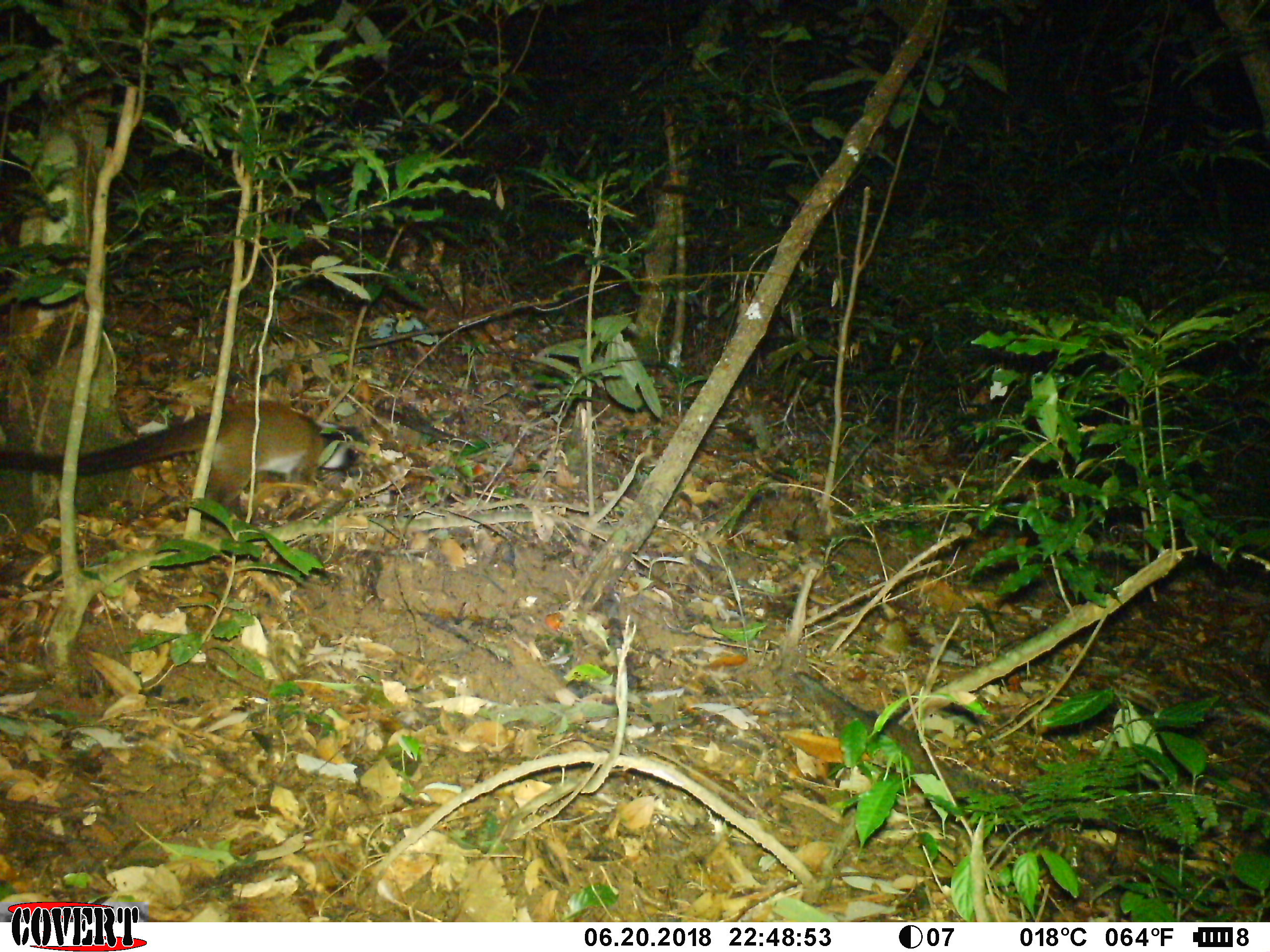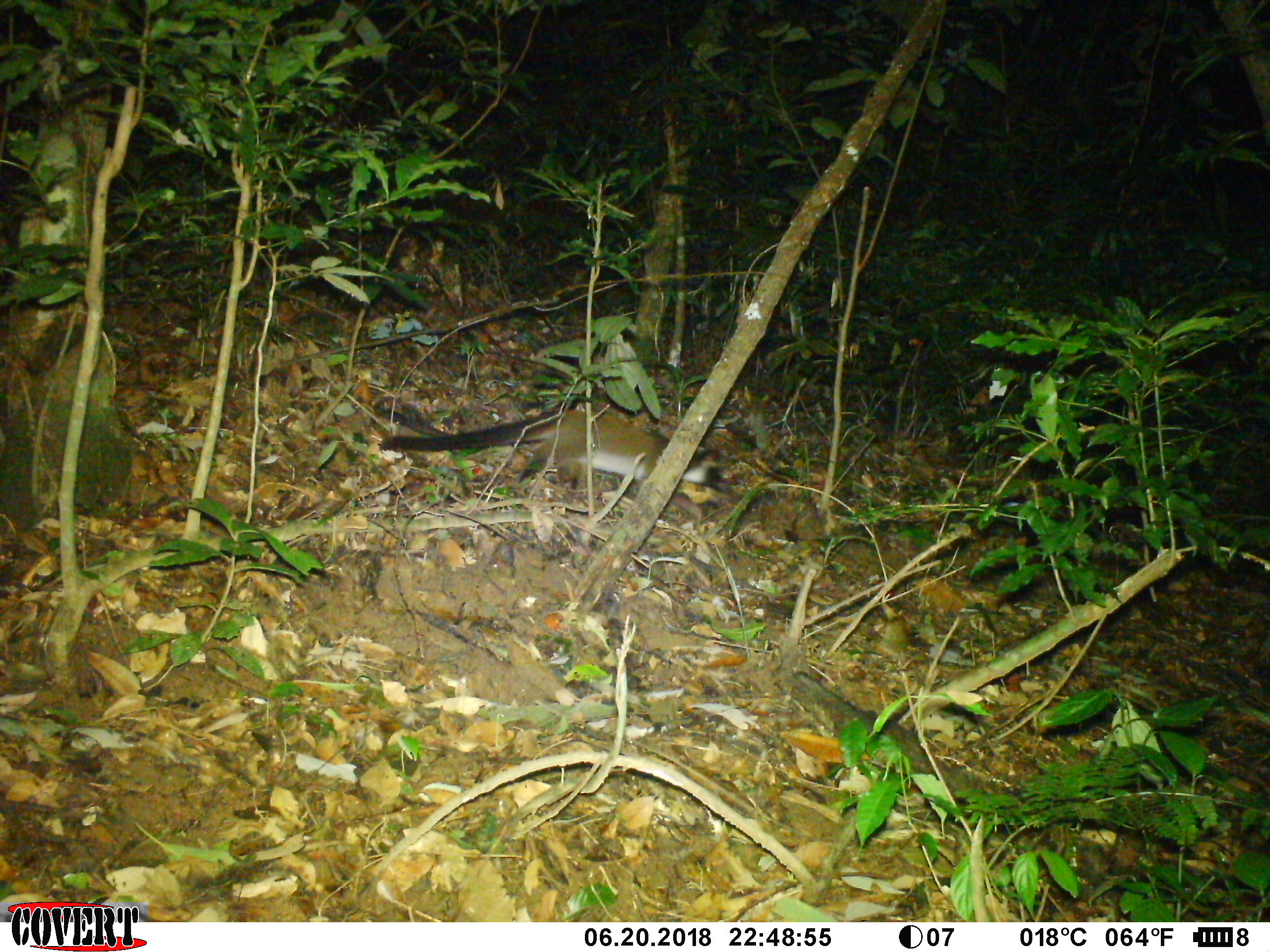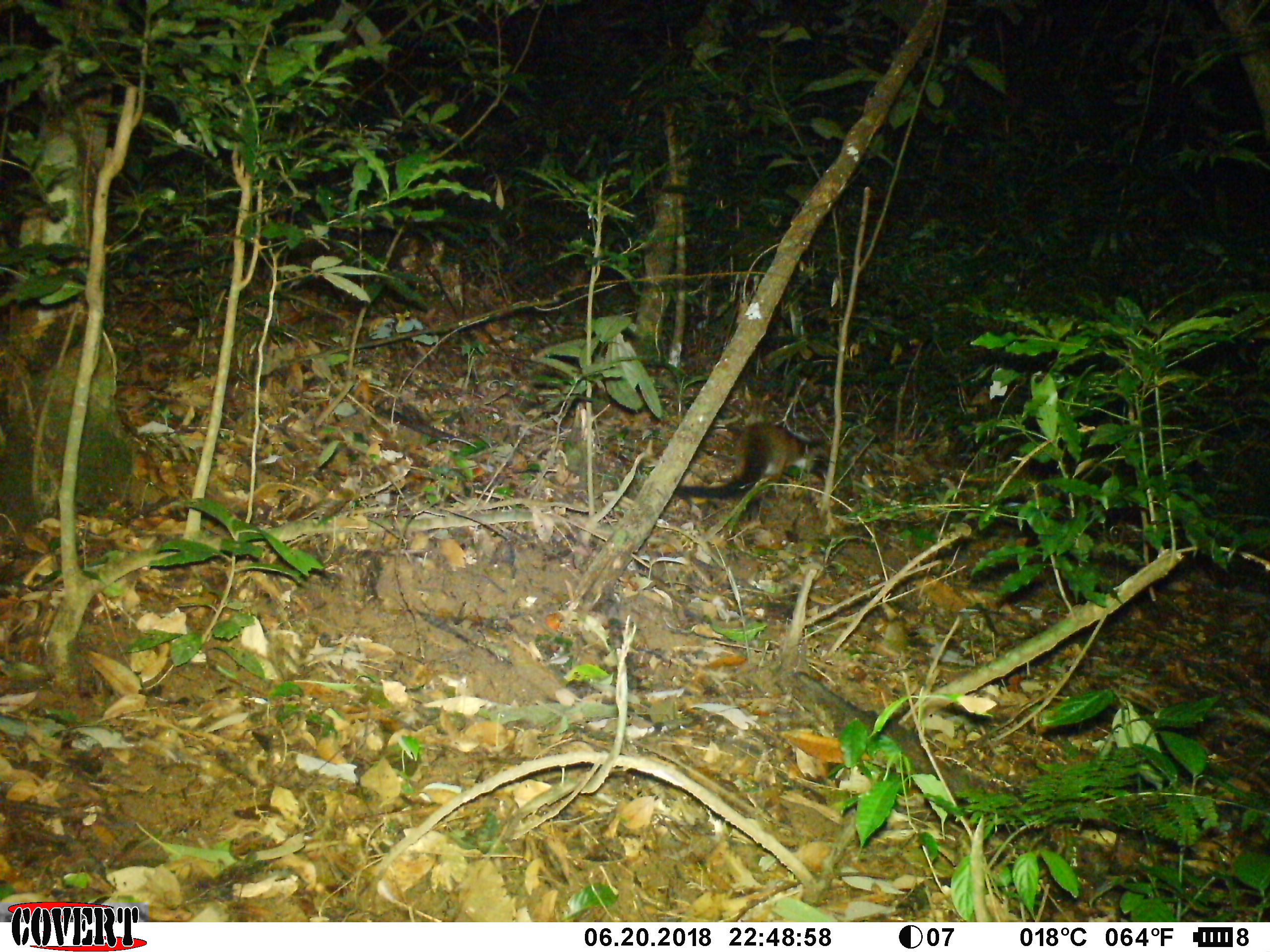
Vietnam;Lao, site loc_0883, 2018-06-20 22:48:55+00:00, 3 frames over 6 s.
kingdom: Animalia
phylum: Chordata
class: Mammalia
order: Carnivora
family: Viverridae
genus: Paguma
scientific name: Paguma larvata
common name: masked palm civet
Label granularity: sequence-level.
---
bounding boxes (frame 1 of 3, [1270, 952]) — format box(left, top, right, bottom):
masked palm civet: box(0, 399, 368, 506)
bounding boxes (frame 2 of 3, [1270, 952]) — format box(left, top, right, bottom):
masked palm civet: box(378, 407, 739, 519)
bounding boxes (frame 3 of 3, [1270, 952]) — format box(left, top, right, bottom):
masked palm civet: box(673, 420, 832, 522)